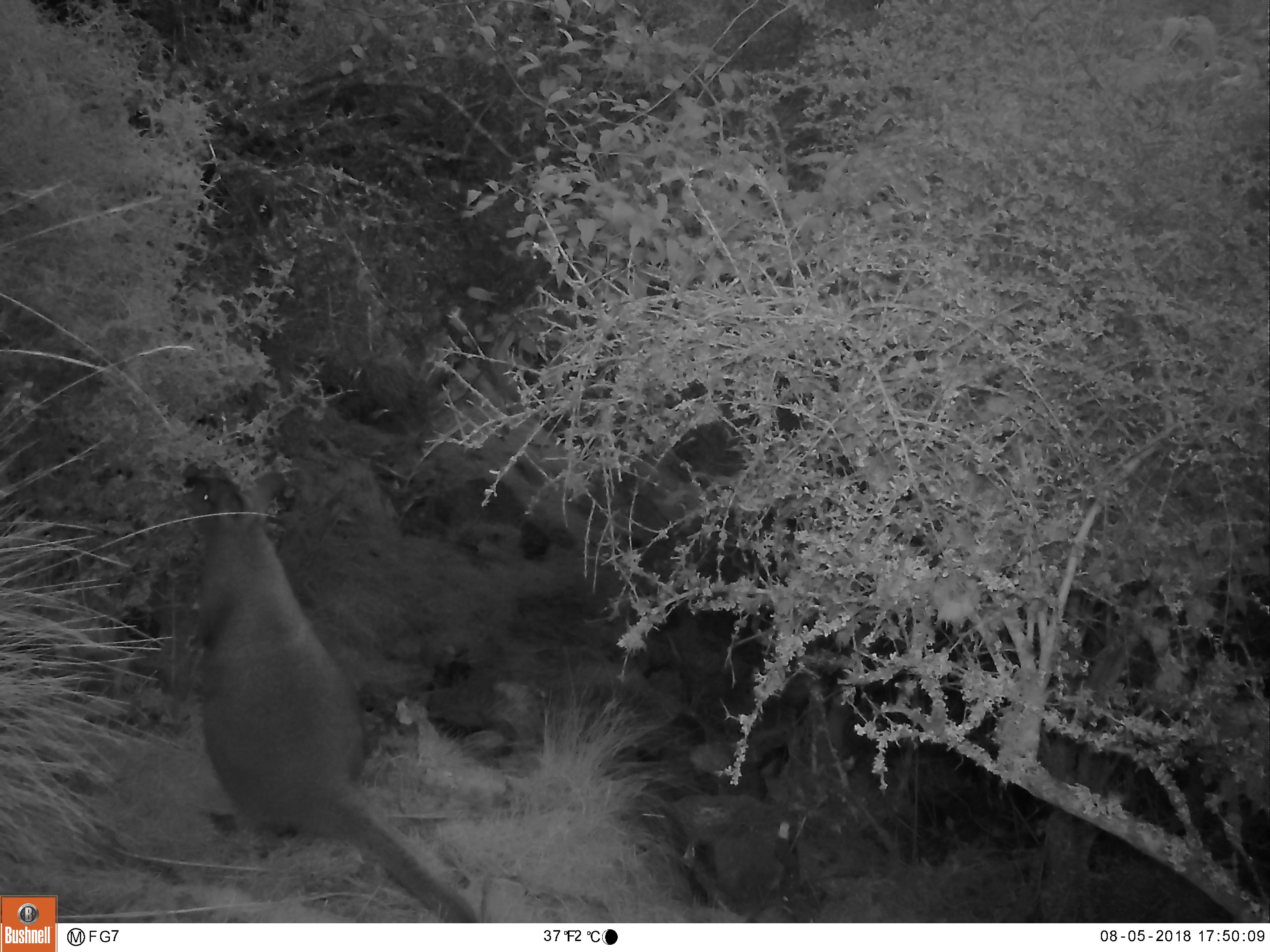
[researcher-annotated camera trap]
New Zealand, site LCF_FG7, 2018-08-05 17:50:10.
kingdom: Animalia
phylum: Chordata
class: Mammalia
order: Diprotodontia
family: Macropodidae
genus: Notamacropus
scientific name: Notamacropus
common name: wallaby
Wallaby (Notamacropus).